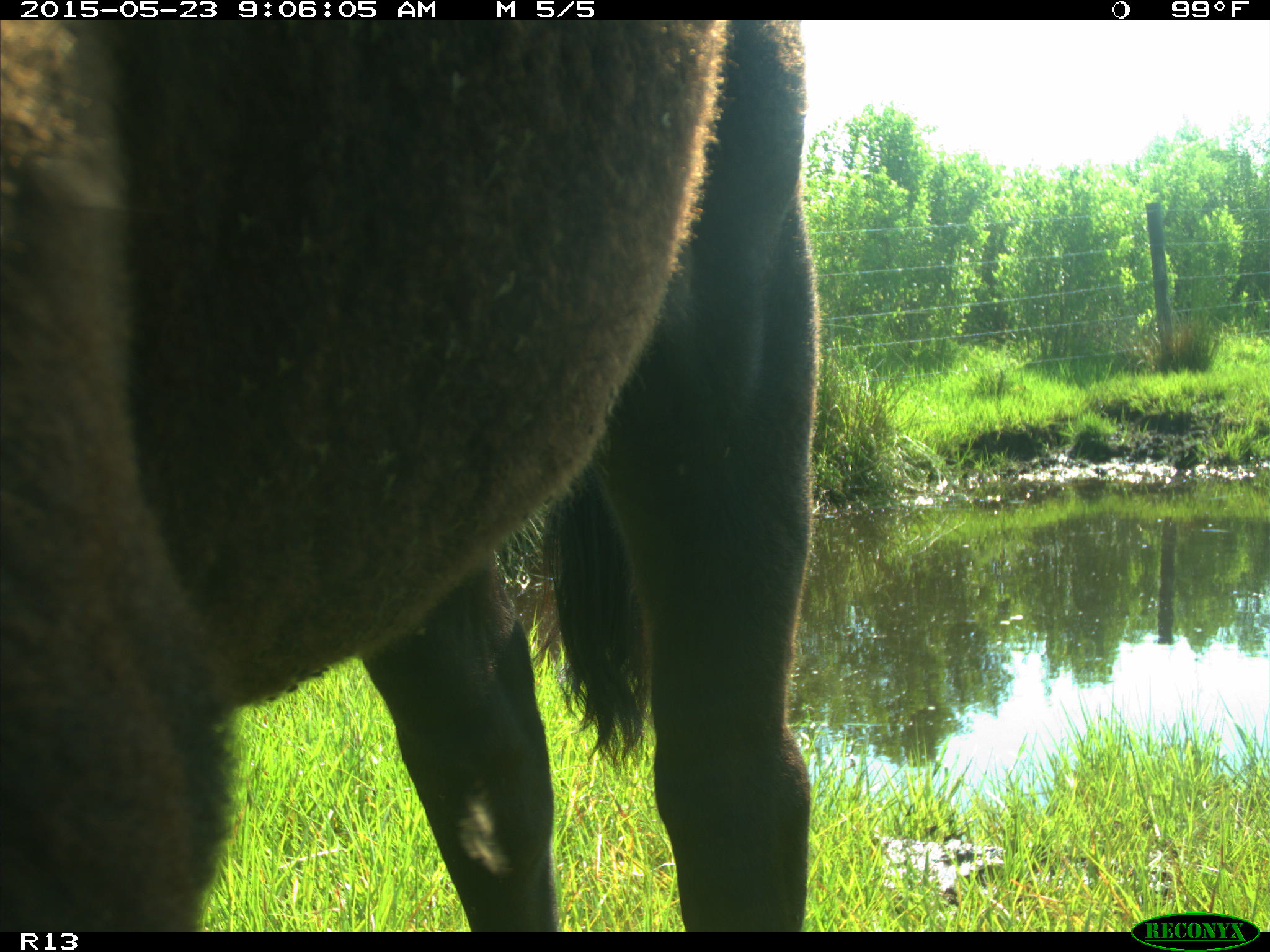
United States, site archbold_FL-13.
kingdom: Animalia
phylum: Chordata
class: Mammalia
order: Artiodactyla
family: Bovidae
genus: Bos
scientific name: Bos taurus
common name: domestic cow